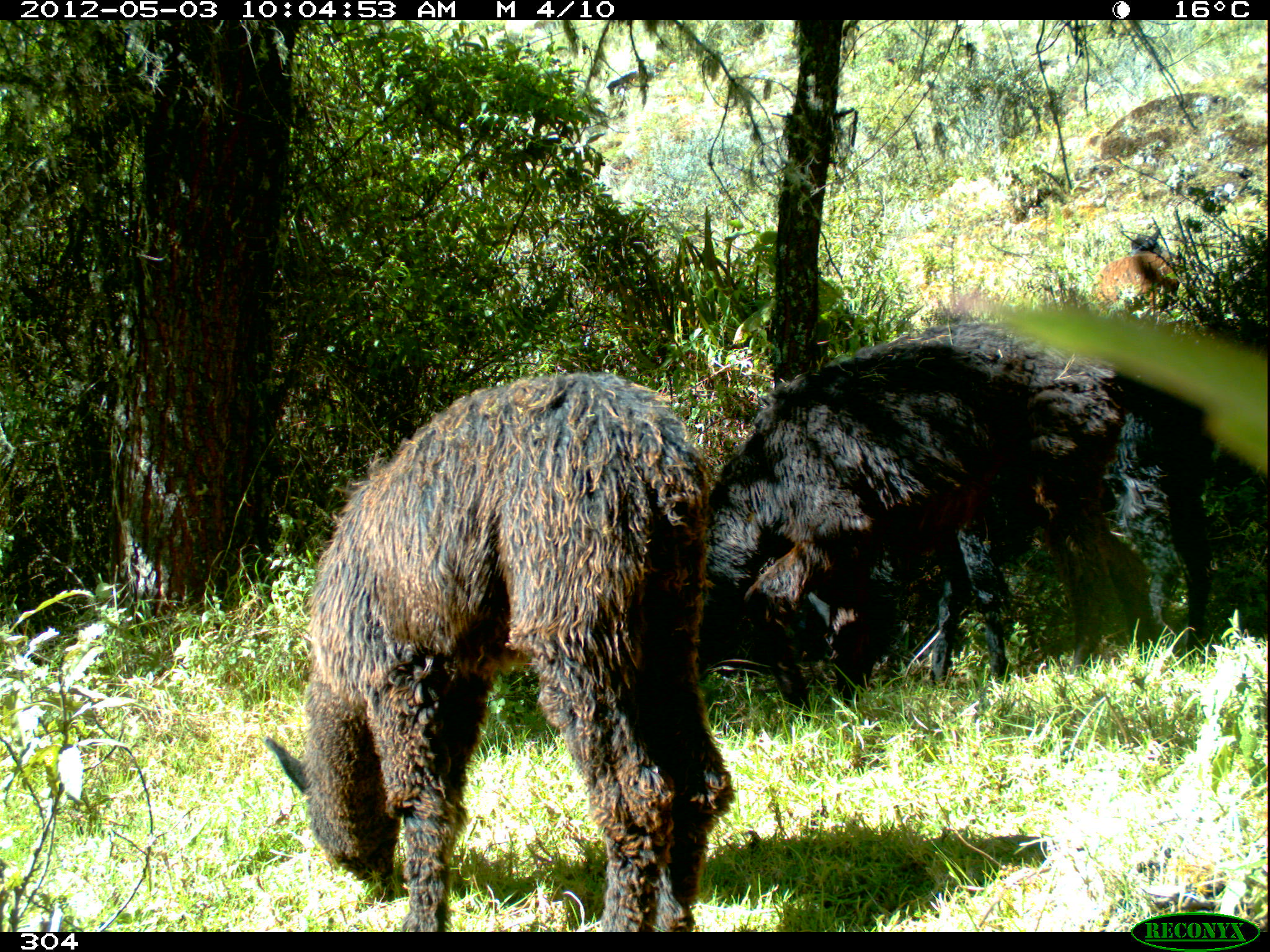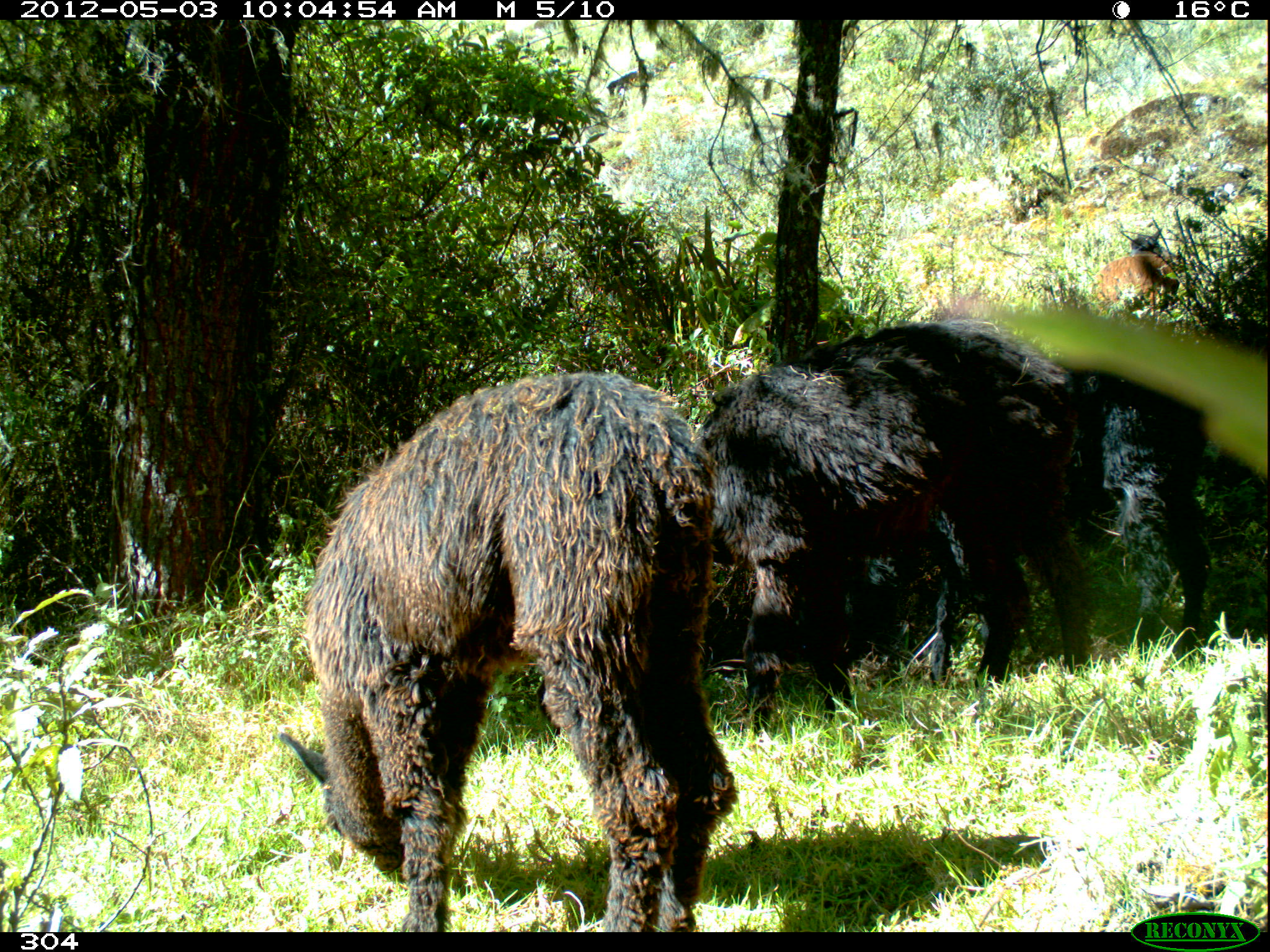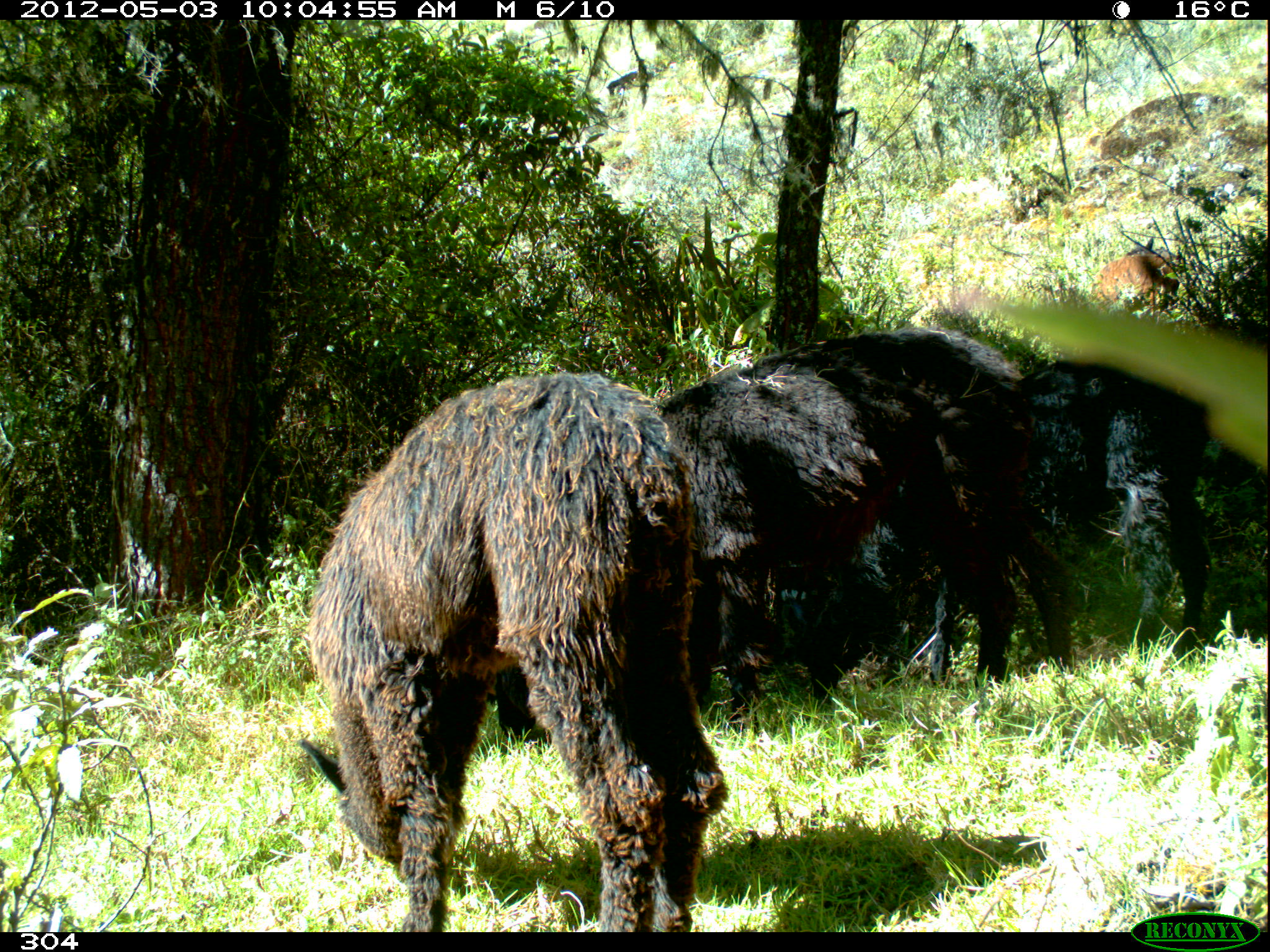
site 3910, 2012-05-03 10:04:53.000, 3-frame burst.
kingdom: Animalia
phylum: Chordata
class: Mammalia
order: Artiodactyla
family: Camelidae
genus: Vicugna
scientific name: Vicugna pacos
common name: alpaca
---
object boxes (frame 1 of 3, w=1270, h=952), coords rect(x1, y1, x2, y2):
vicugna pacos: rect(256, 364, 726, 931); rect(742, 319, 1216, 733); rect(696, 322, 1150, 746); rect(1128, 224, 1222, 300); rect(1090, 250, 1181, 313)